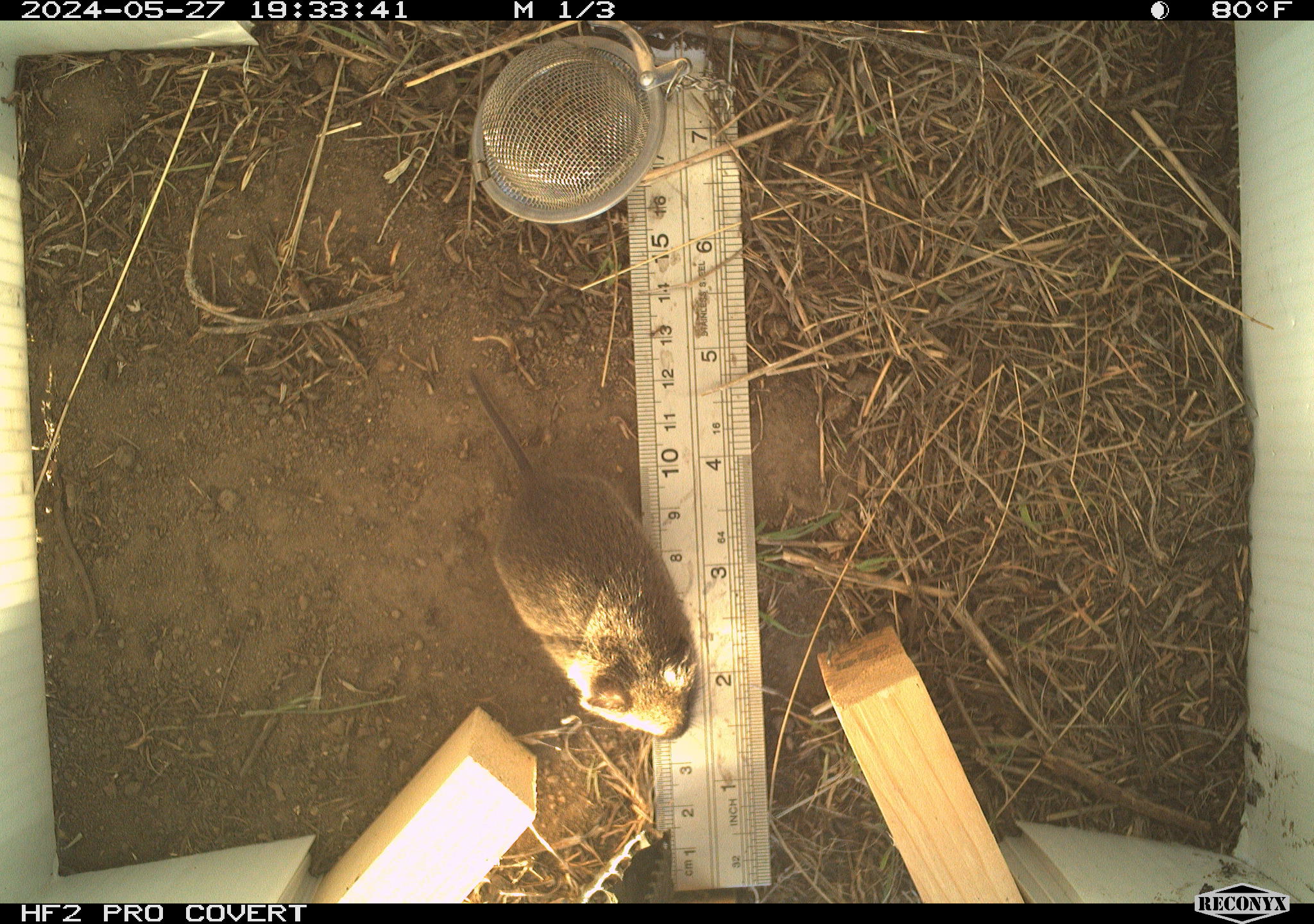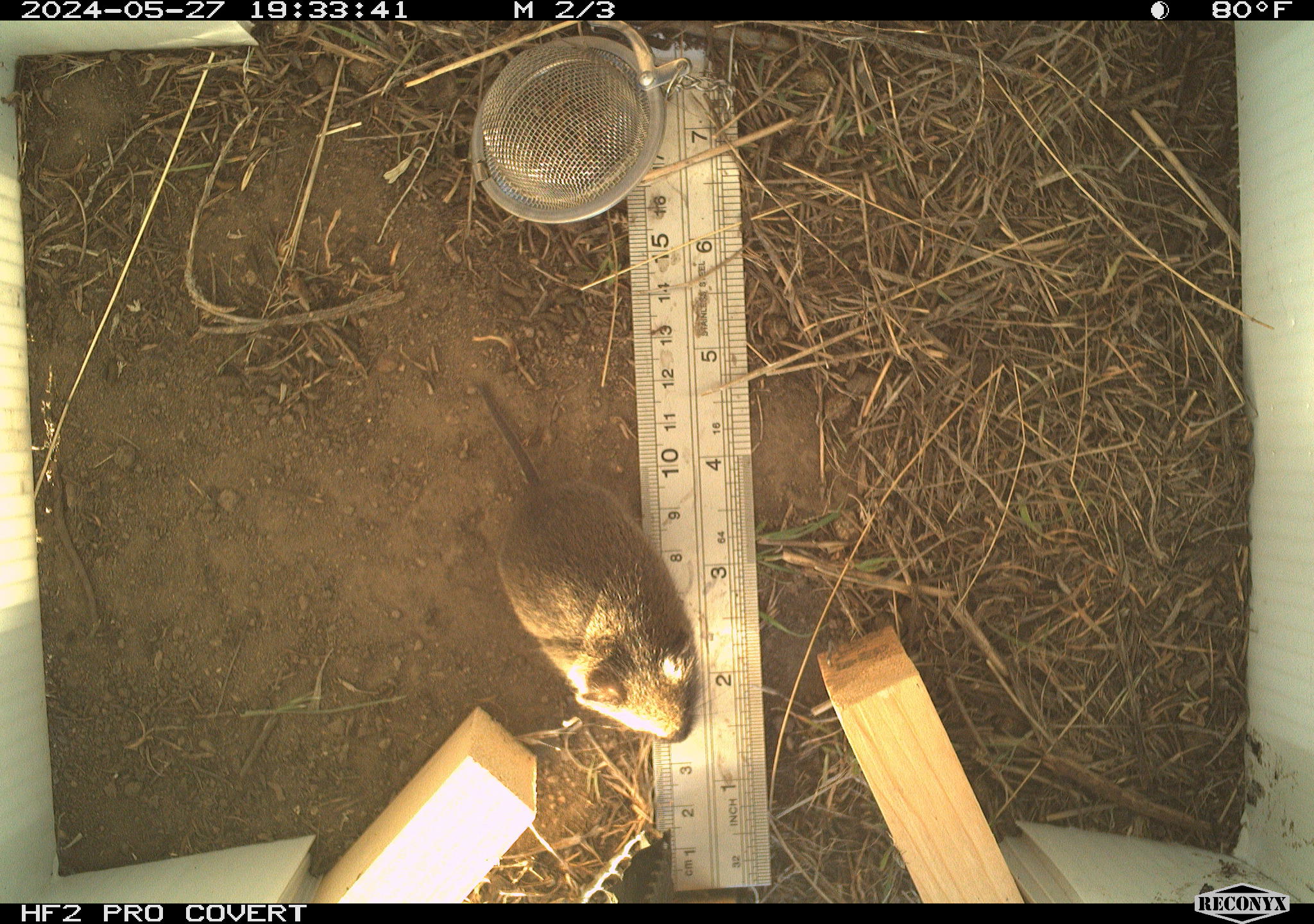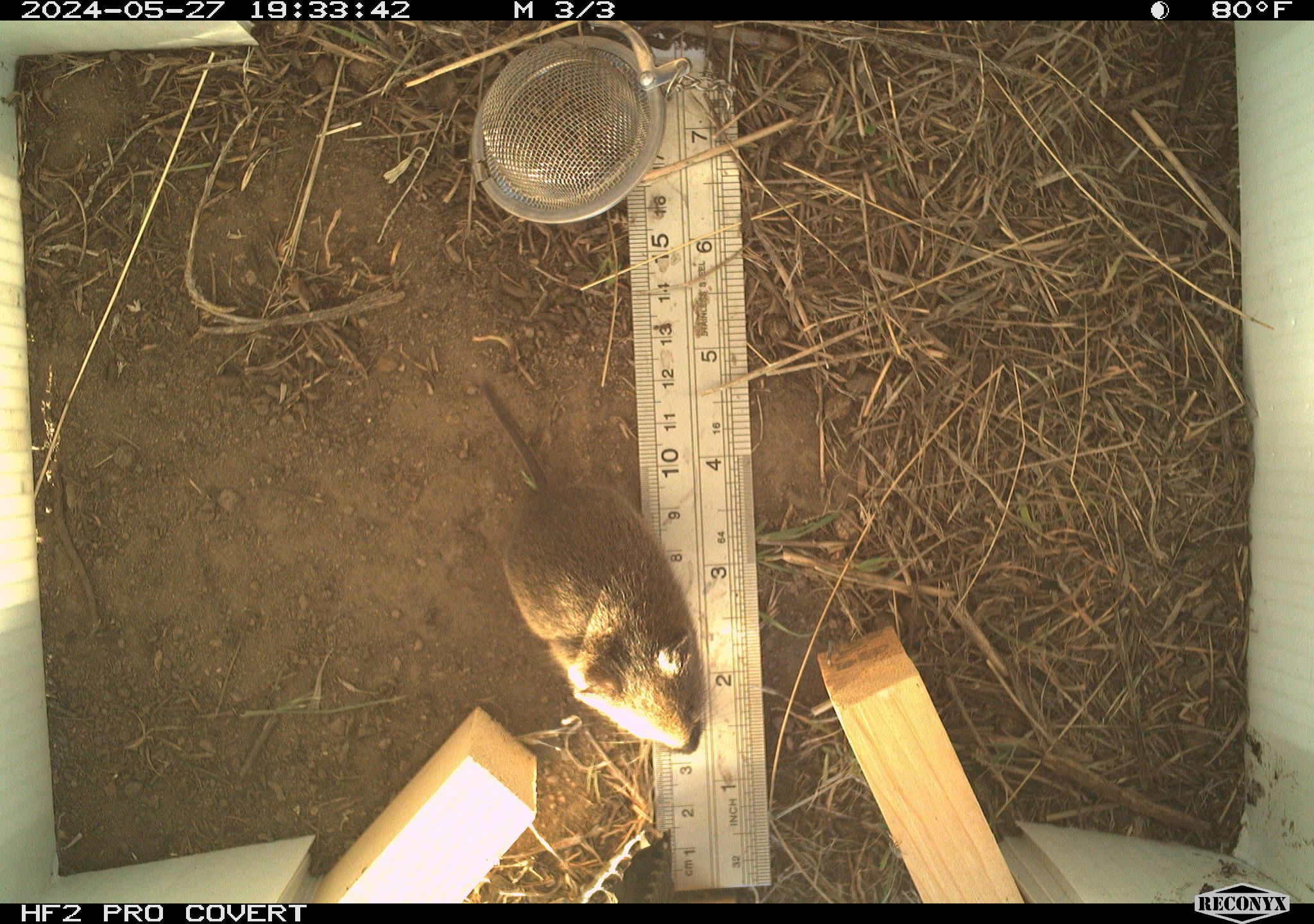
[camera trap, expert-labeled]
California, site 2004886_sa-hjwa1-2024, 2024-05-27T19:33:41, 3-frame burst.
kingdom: Animalia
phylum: Chordata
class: Mammalia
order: Rodentia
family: Cricetidae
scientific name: Cricetidae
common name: hamsters, voles, lemmings, and allies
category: cricetidae family